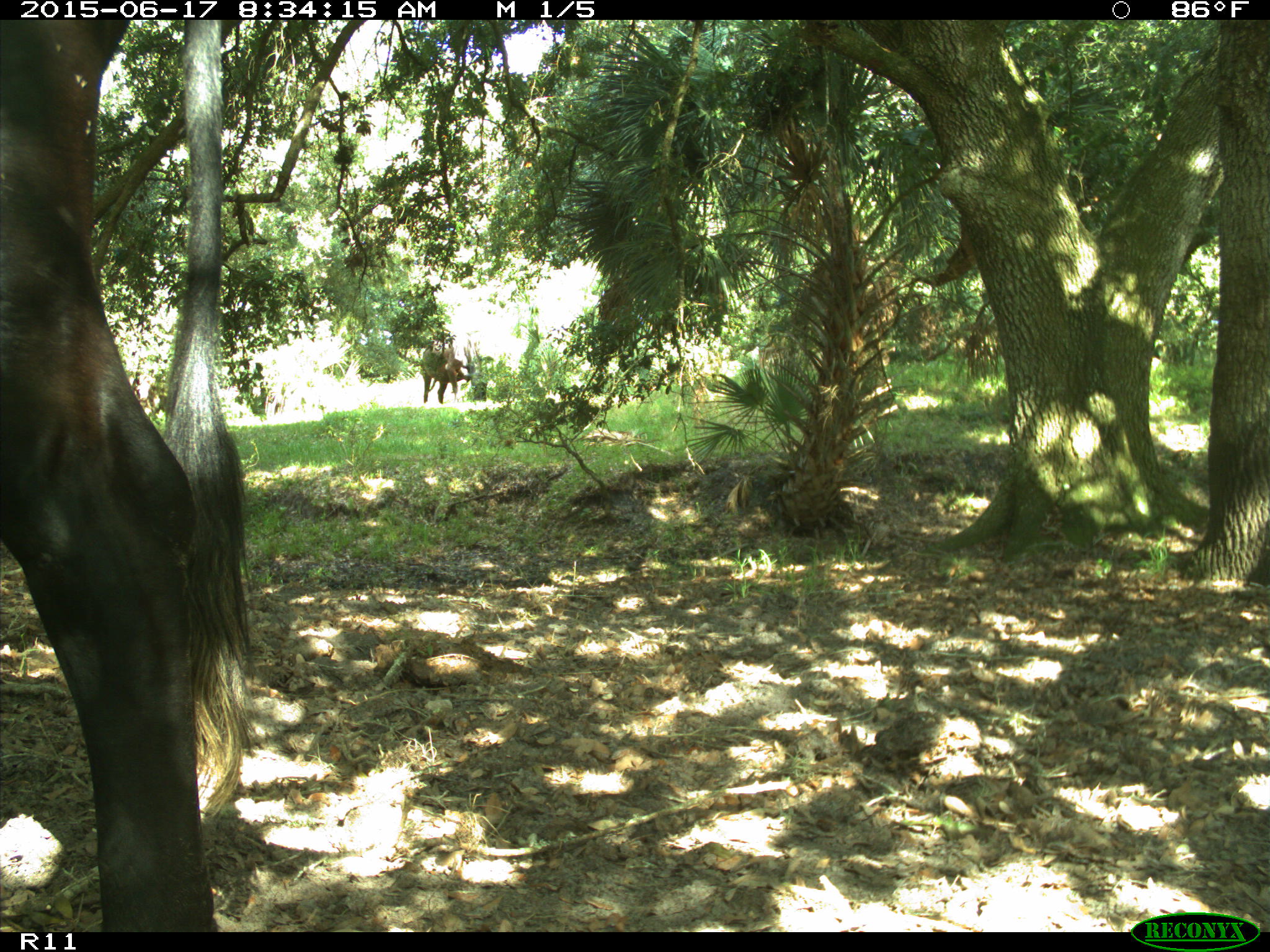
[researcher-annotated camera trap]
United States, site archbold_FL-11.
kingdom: Animalia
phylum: Chordata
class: Mammalia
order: Artiodactyla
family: Bovidae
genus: Bos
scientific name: Bos taurus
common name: domestic cow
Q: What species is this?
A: Bos taurus (domestic cow).